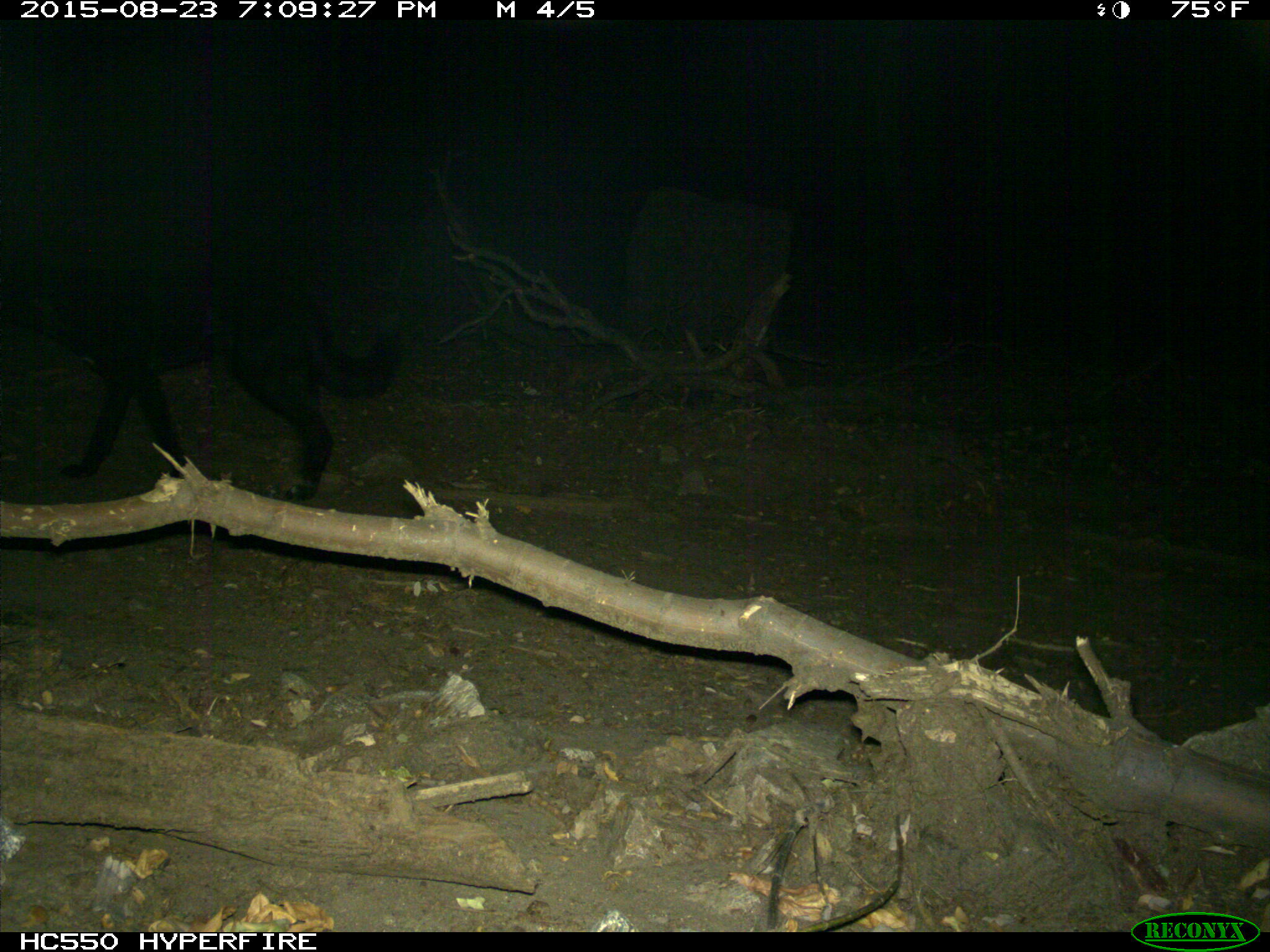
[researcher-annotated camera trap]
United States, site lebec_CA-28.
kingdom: Animalia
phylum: Chordata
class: Mammalia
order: Carnivora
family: Canidae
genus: Canis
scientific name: Canis familiaris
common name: domestic dog